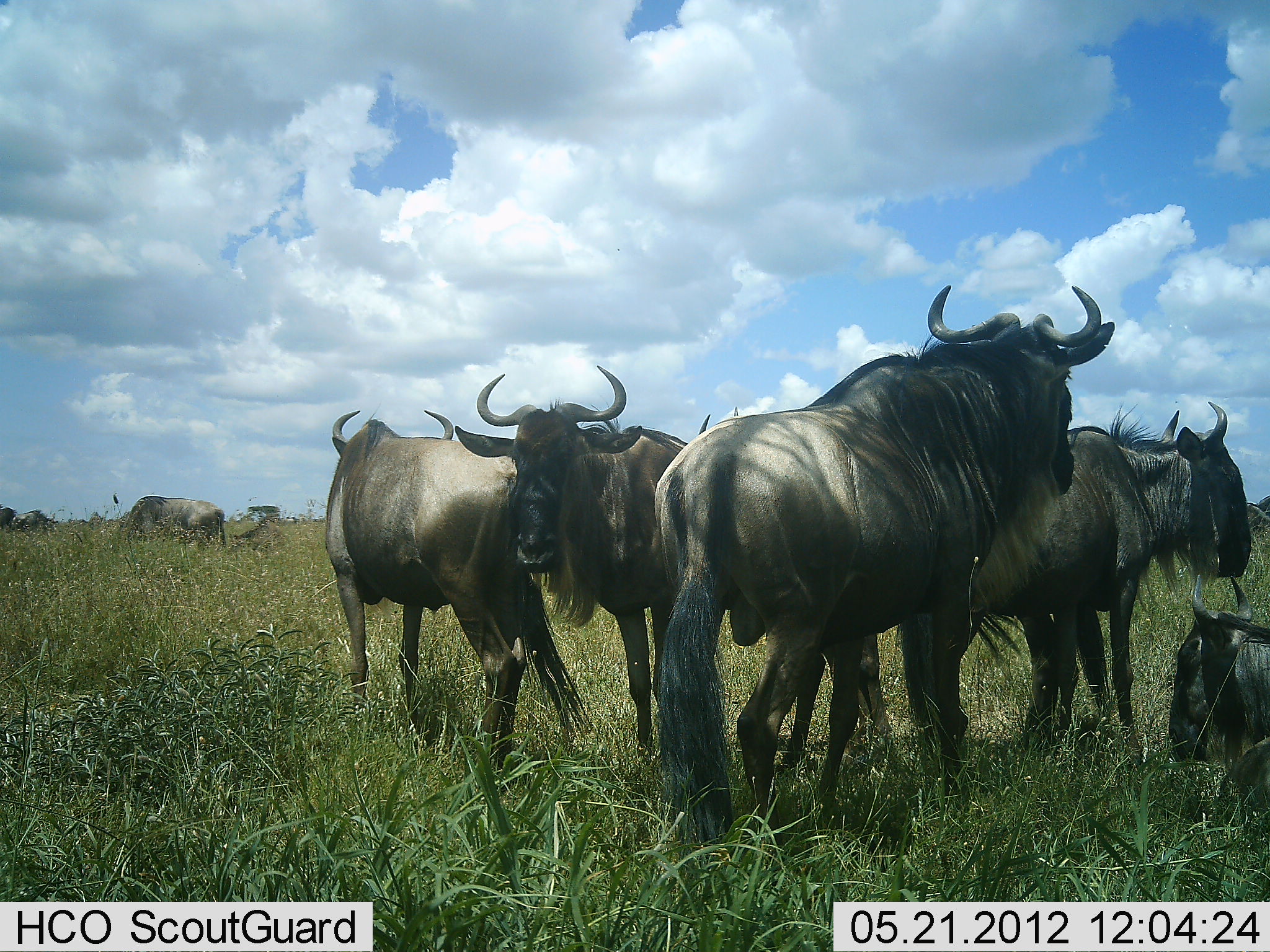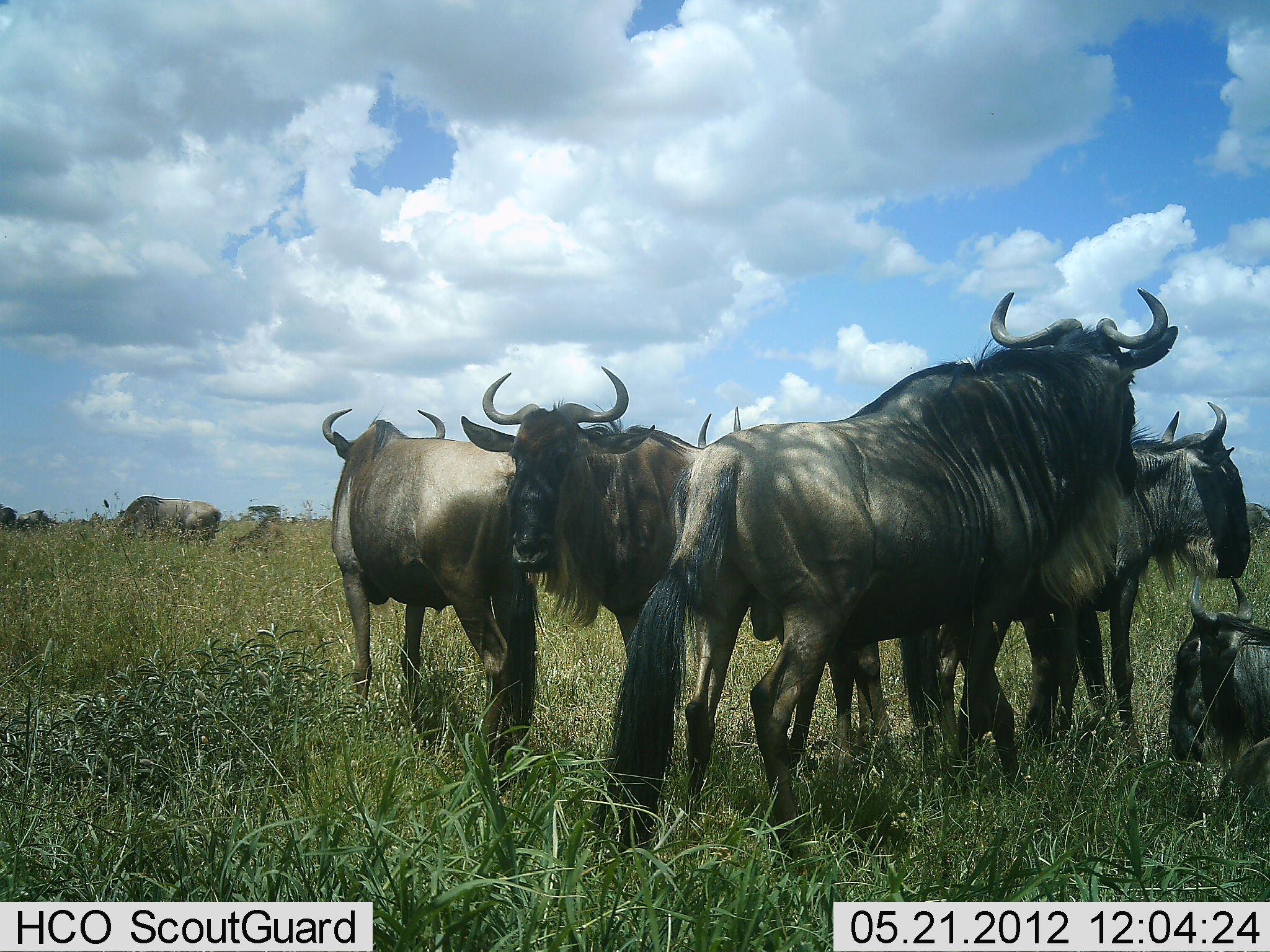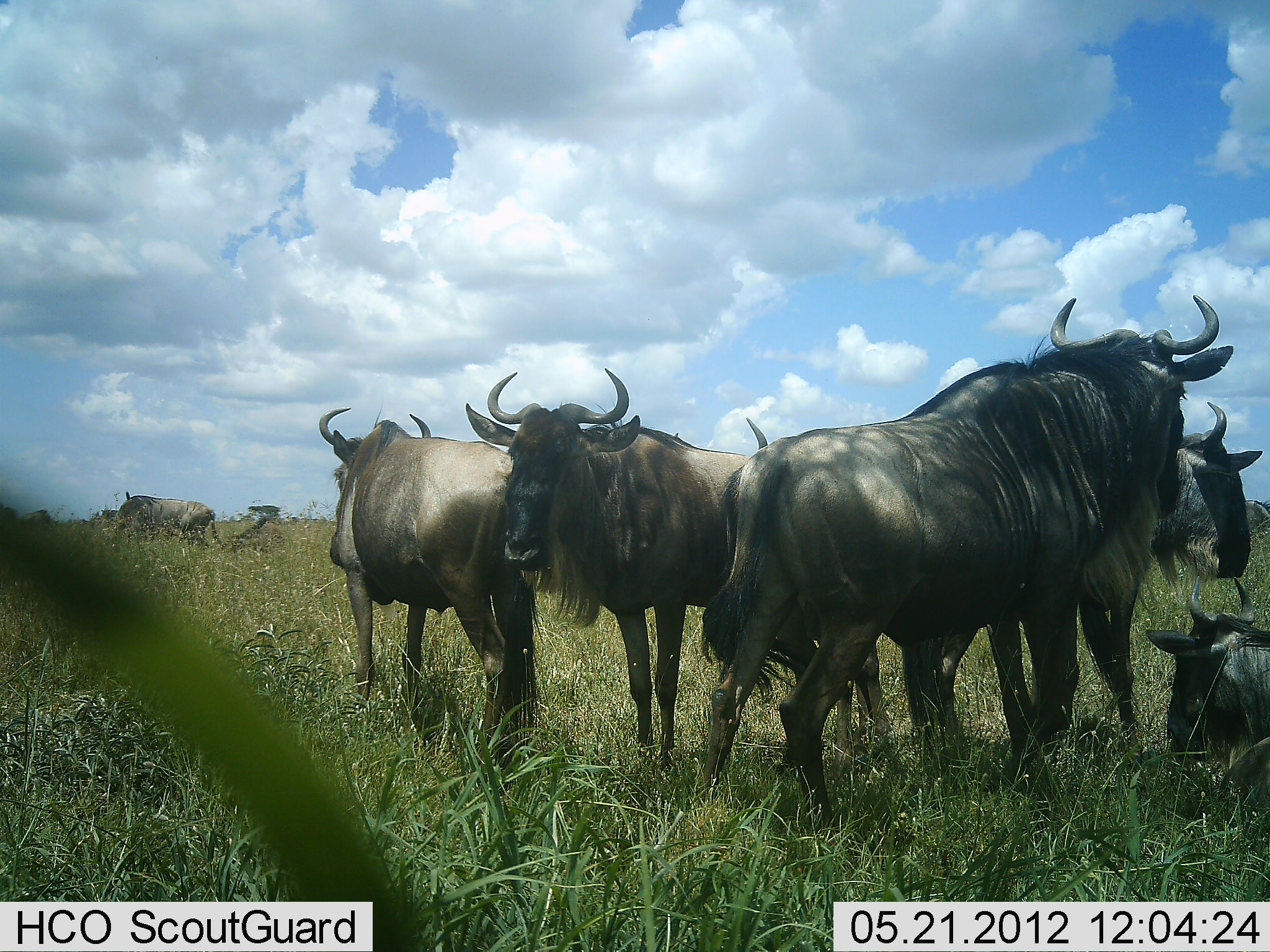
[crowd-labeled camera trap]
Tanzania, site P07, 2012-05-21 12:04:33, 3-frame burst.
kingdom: Animalia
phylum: Chordata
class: Mammalia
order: Artiodactyla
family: Bovidae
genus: Connochaetes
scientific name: Connochaetes taurinus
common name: blue wildebeest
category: wildebeest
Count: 8.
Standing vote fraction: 81%.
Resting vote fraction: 70%.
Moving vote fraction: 19%.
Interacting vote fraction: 7%.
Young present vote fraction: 0%.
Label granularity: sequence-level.